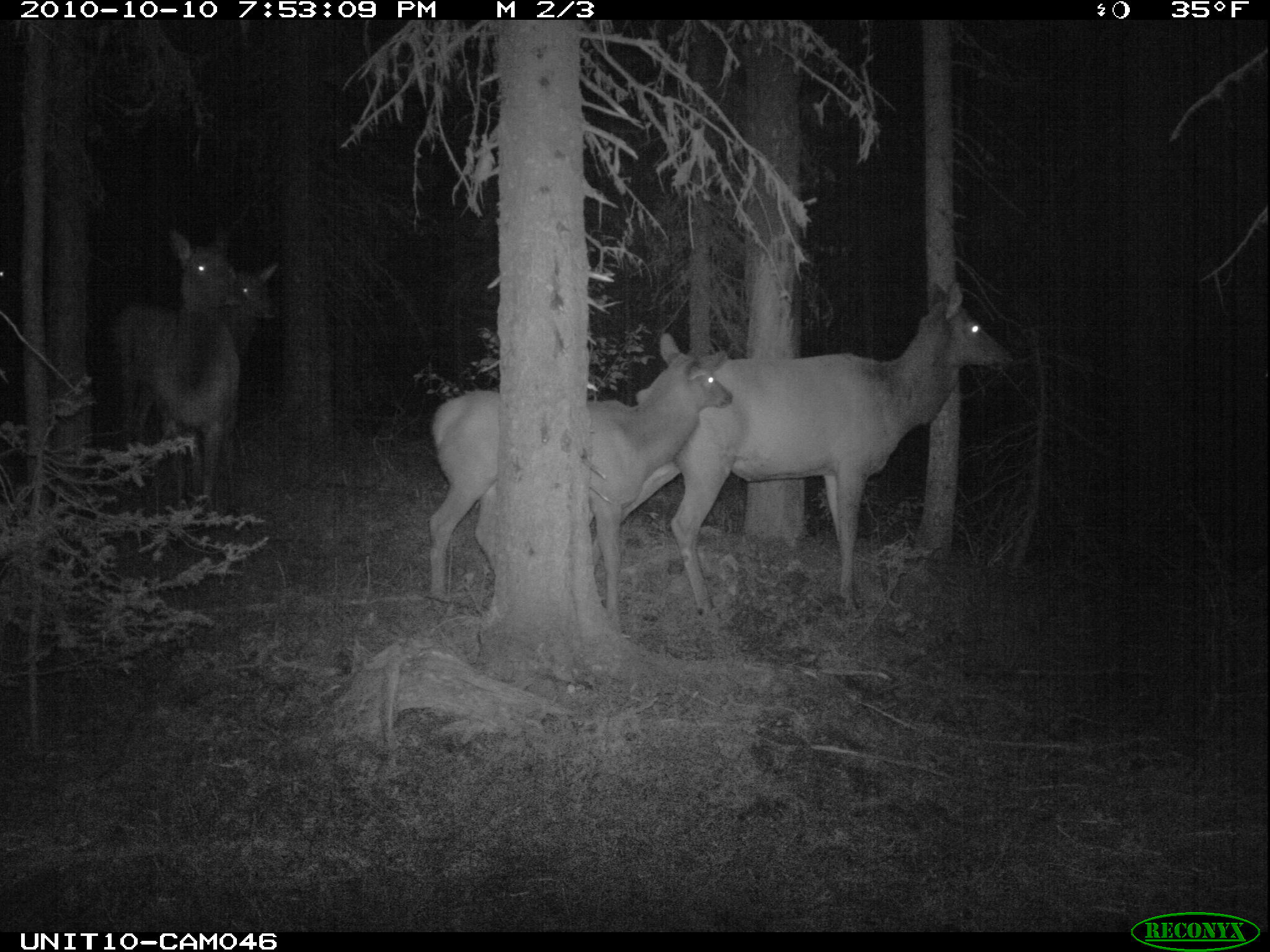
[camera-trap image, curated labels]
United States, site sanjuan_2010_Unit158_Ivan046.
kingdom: Animalia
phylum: Chordata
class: Mammalia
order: Artiodactyla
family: Cervidae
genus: Cervus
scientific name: Cervus elaphus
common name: red deer